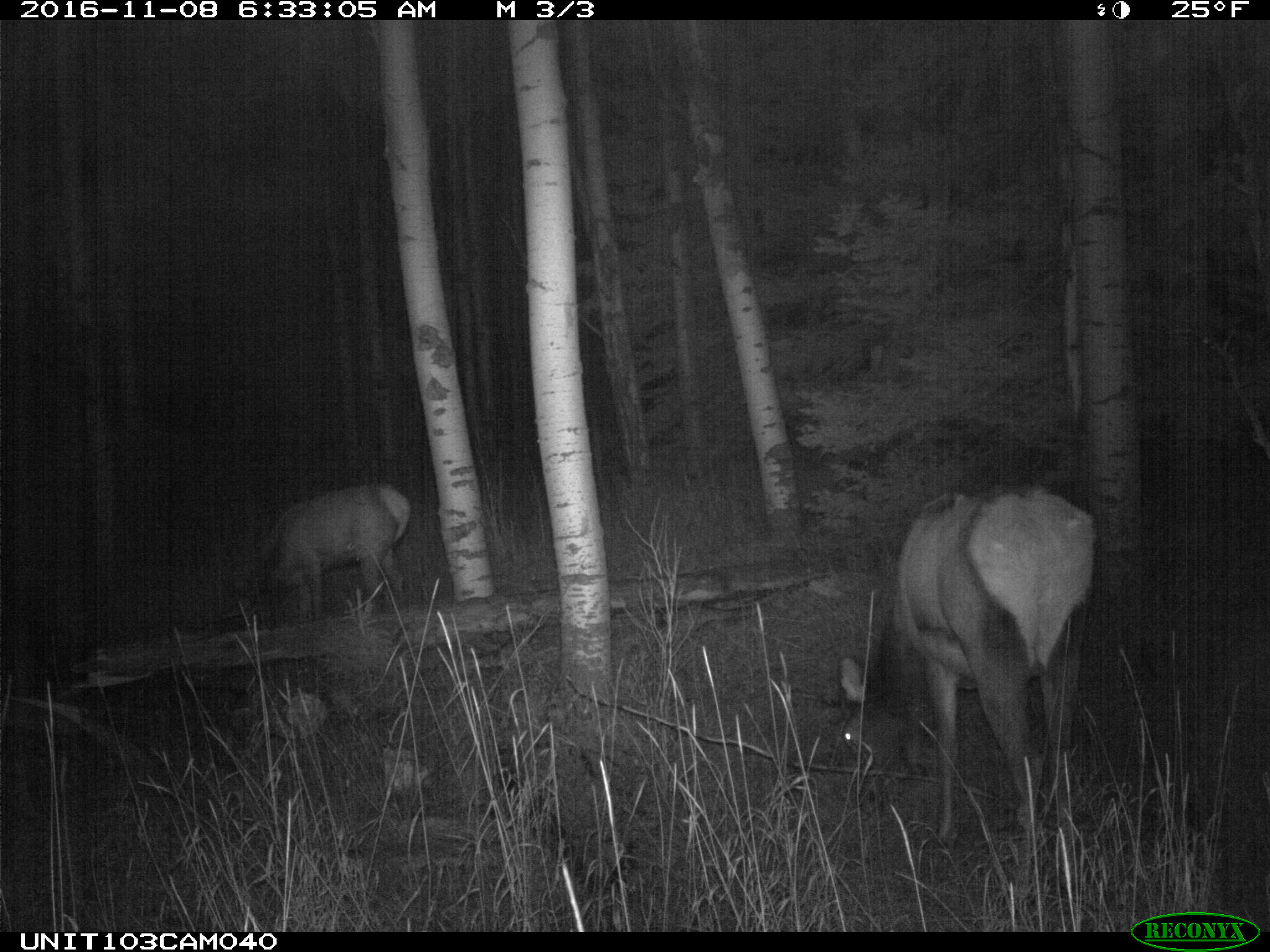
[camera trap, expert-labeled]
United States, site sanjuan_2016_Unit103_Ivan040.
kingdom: Animalia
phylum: Chordata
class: Mammalia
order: Artiodactyla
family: Cervidae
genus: Cervus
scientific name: Cervus elaphus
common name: red deer